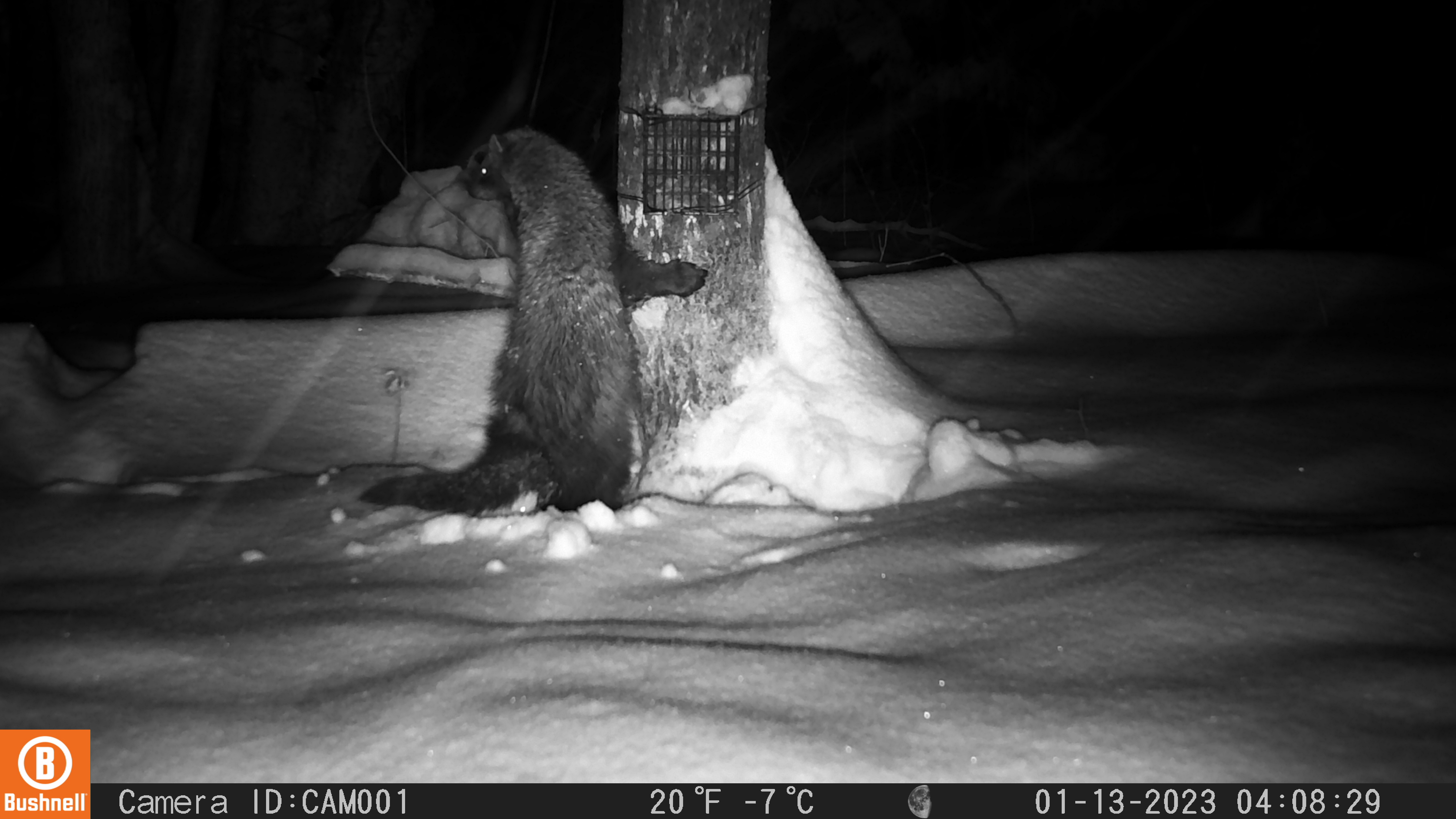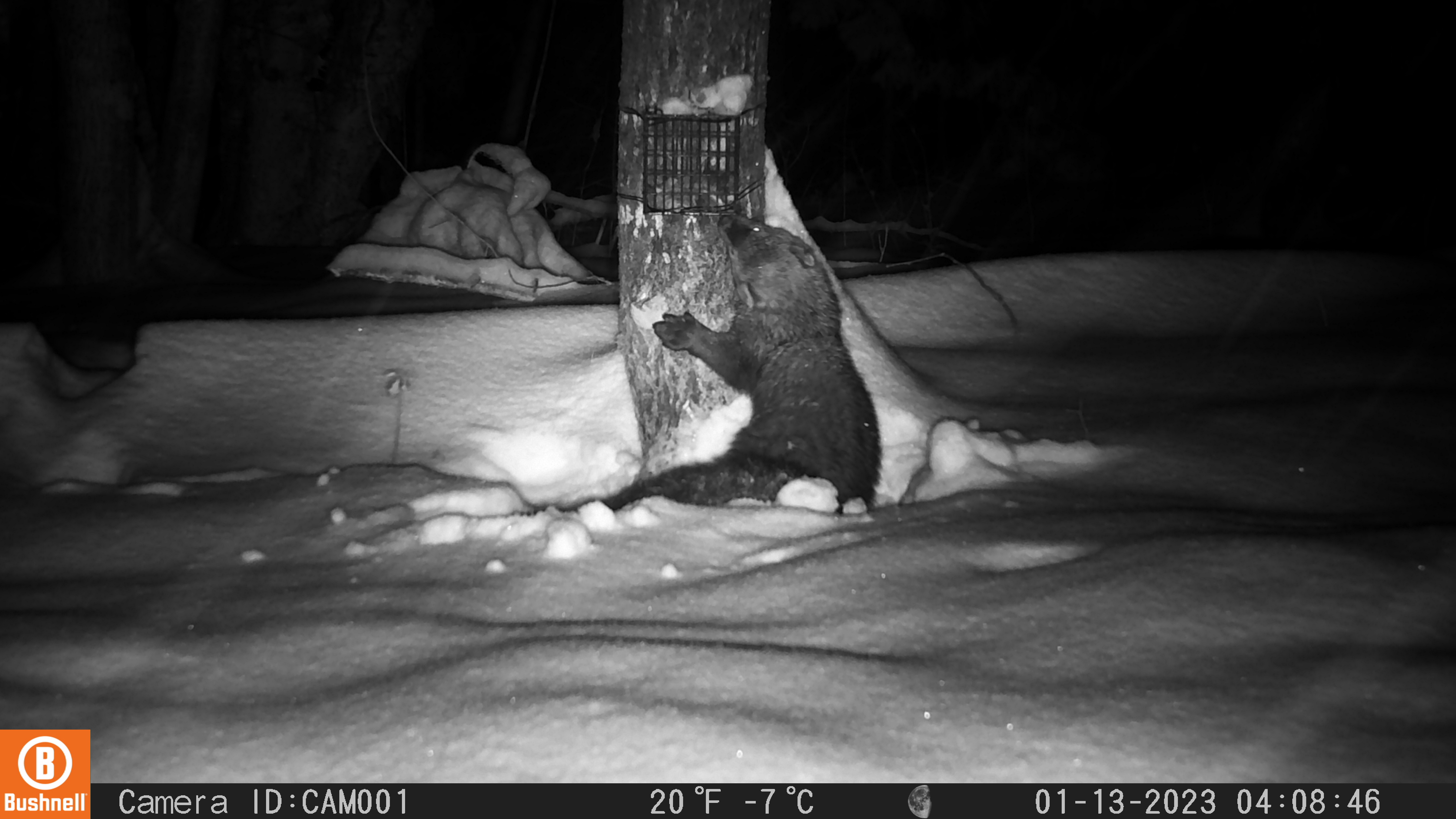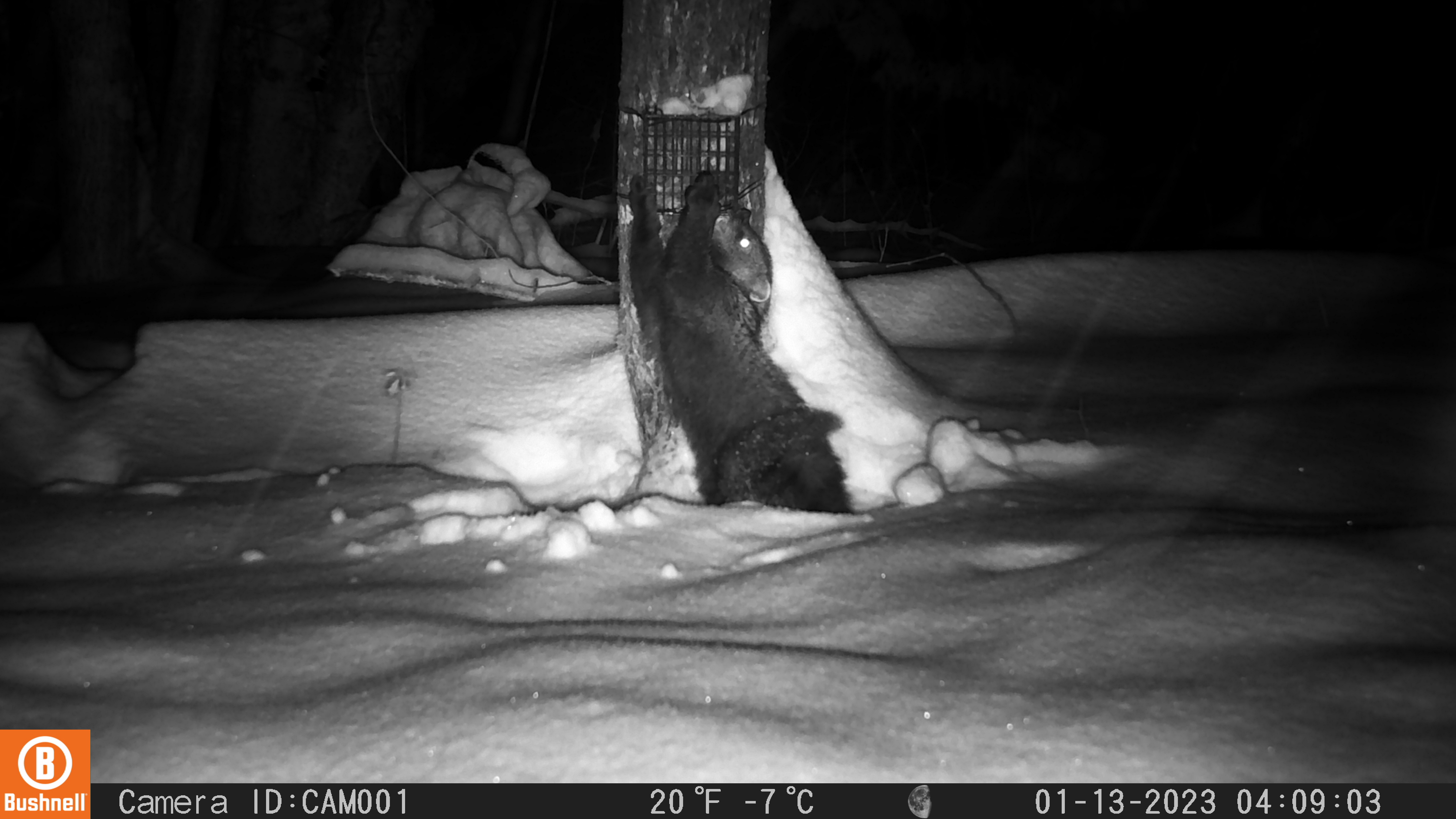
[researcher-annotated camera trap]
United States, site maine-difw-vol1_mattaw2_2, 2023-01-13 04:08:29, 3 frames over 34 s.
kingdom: Animalia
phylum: Chordata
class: Mammalia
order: Carnivora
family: Mustelidae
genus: Pekania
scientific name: Pekania pennanti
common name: fisher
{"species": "fisher (Pekania pennanti)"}